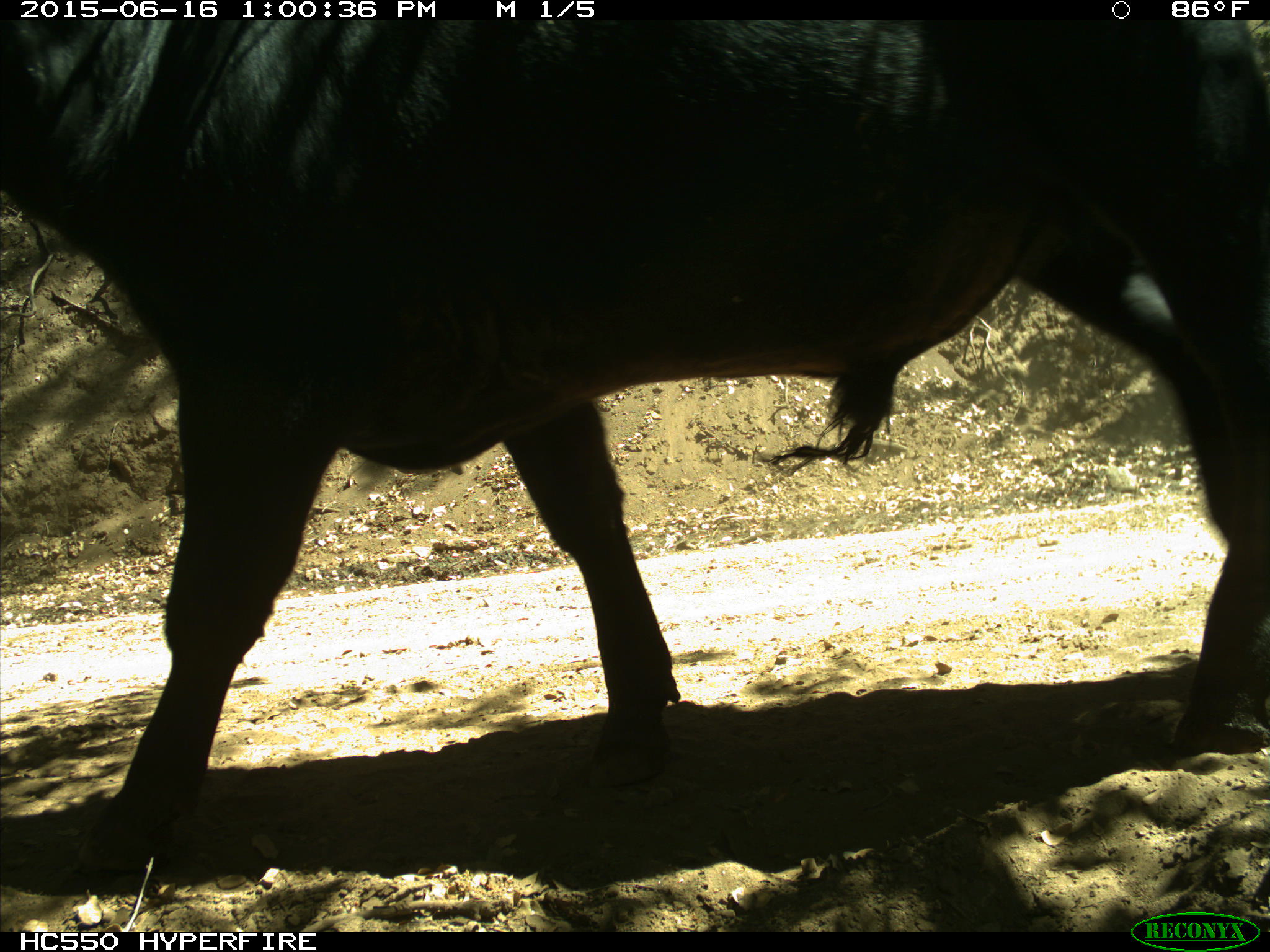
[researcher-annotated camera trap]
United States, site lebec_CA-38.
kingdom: Animalia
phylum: Chordata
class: Mammalia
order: Artiodactyla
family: Bovidae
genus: Bos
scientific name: Bos taurus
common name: domestic cow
Bos taurus (domestic cow).